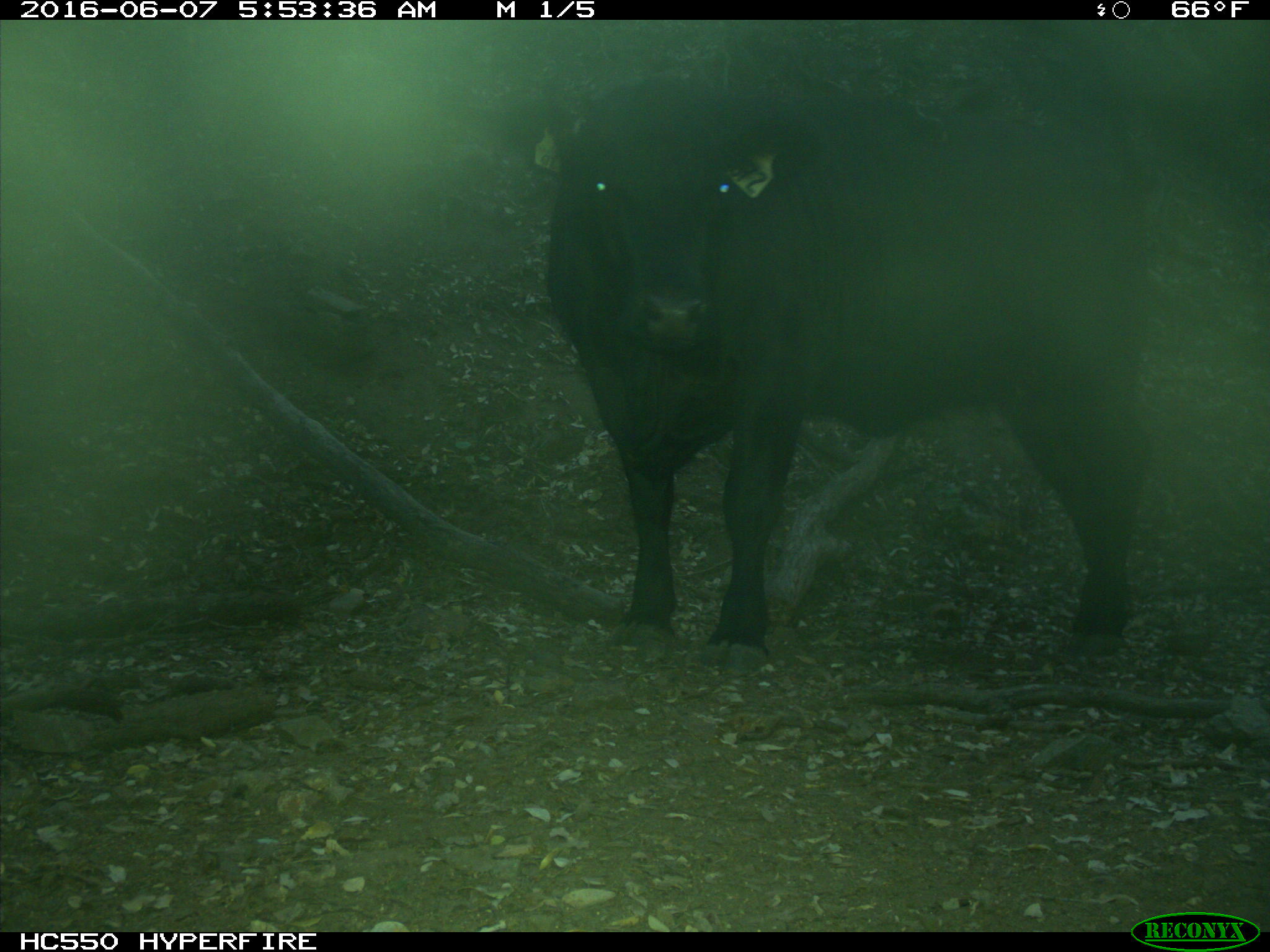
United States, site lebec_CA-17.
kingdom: Animalia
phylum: Chordata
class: Mammalia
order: Artiodactyla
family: Bovidae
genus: Bos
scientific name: Bos taurus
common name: domestic cow